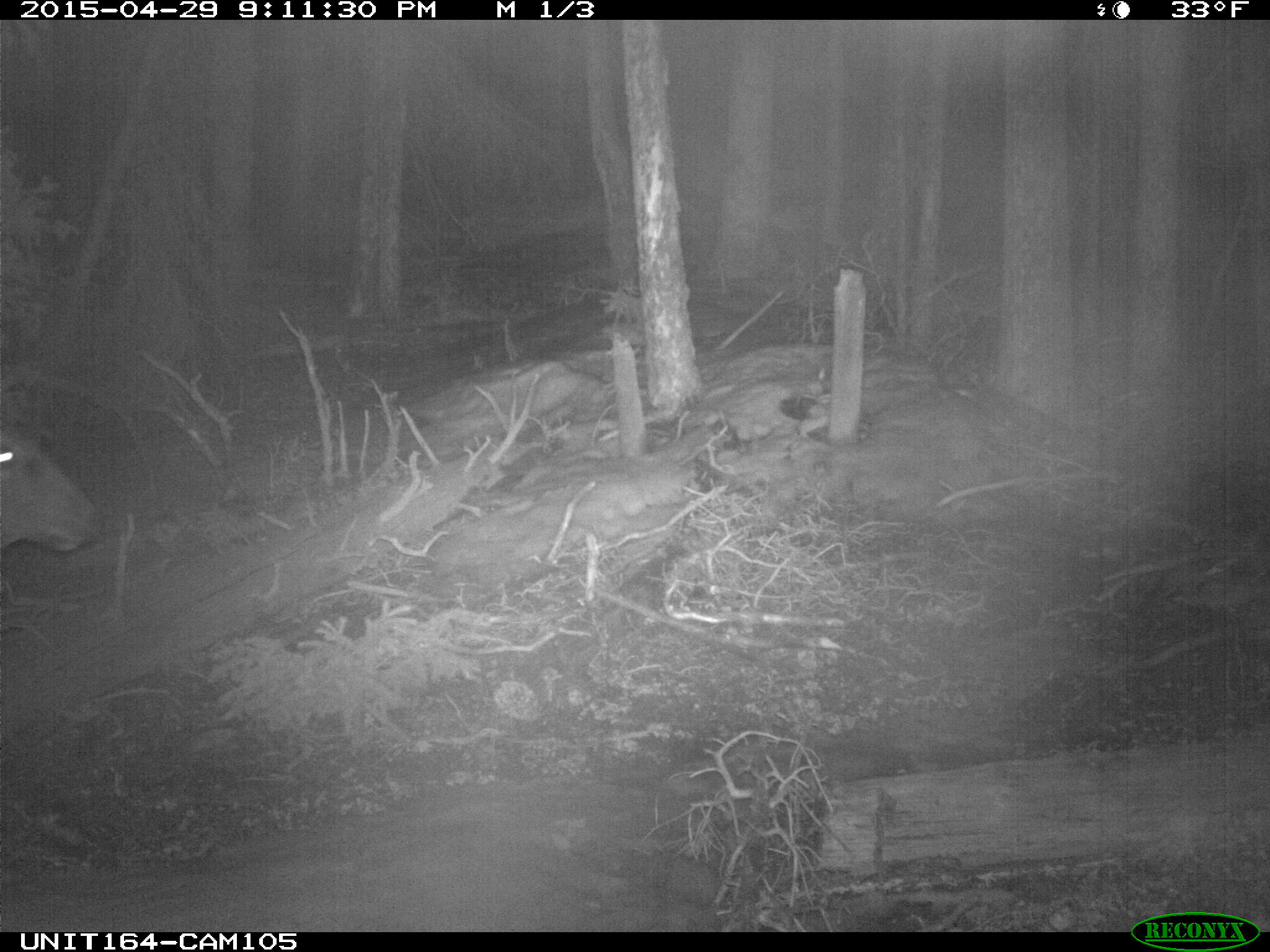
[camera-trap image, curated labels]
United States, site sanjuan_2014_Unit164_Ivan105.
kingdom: Animalia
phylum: Chordata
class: Mammalia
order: Artiodactyla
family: Cervidae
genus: Cervus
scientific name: Cervus elaphus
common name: red deer